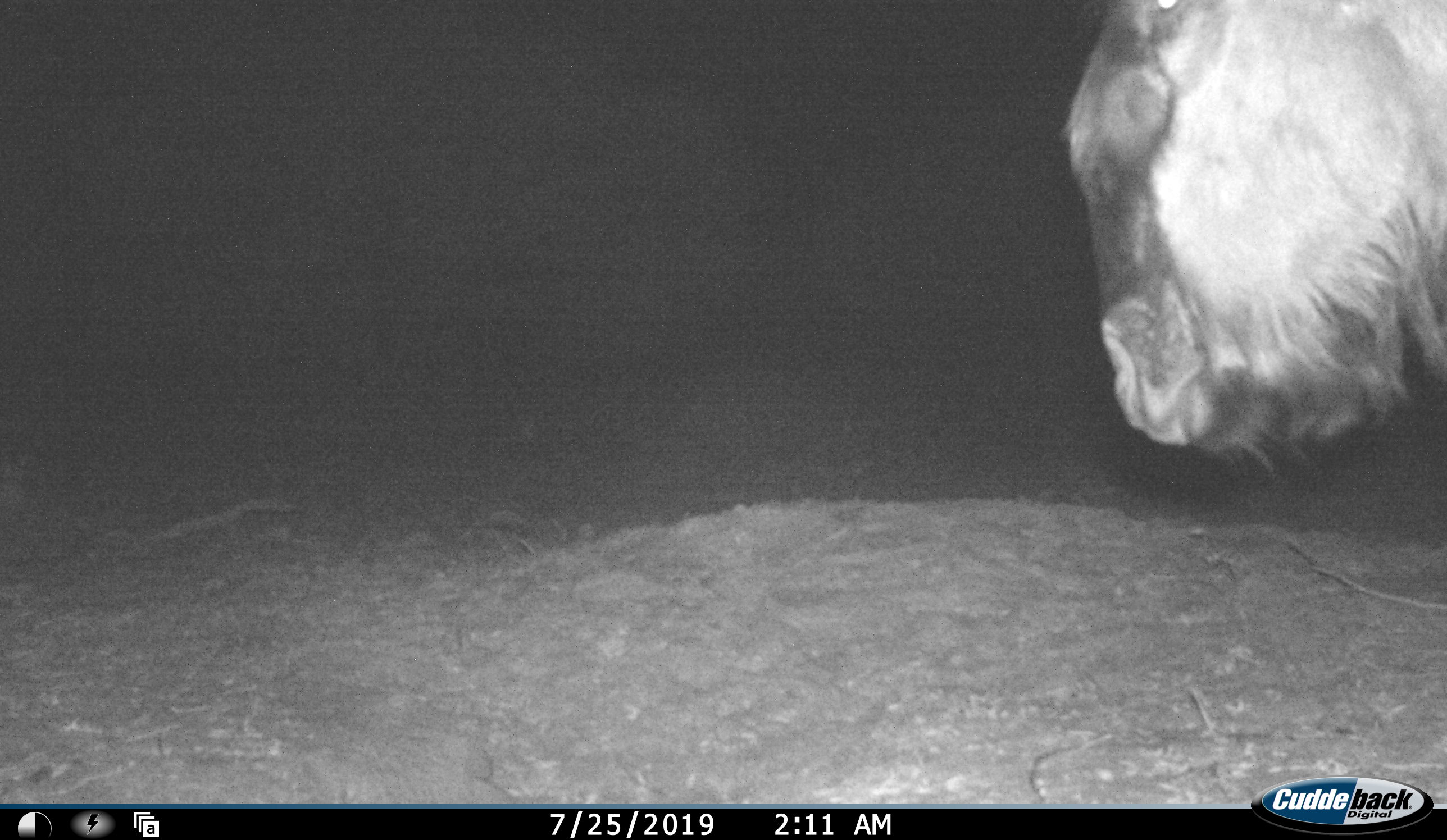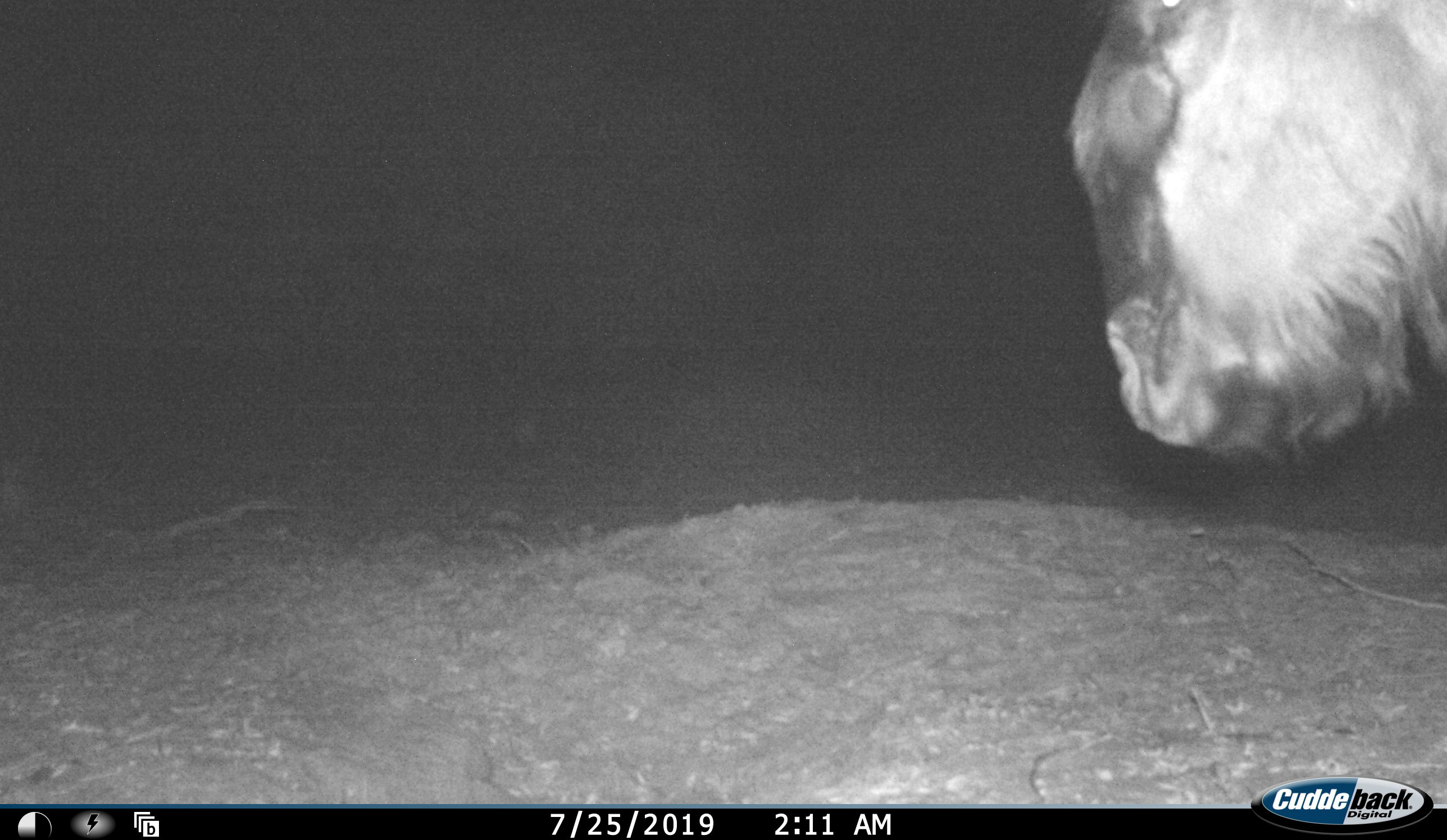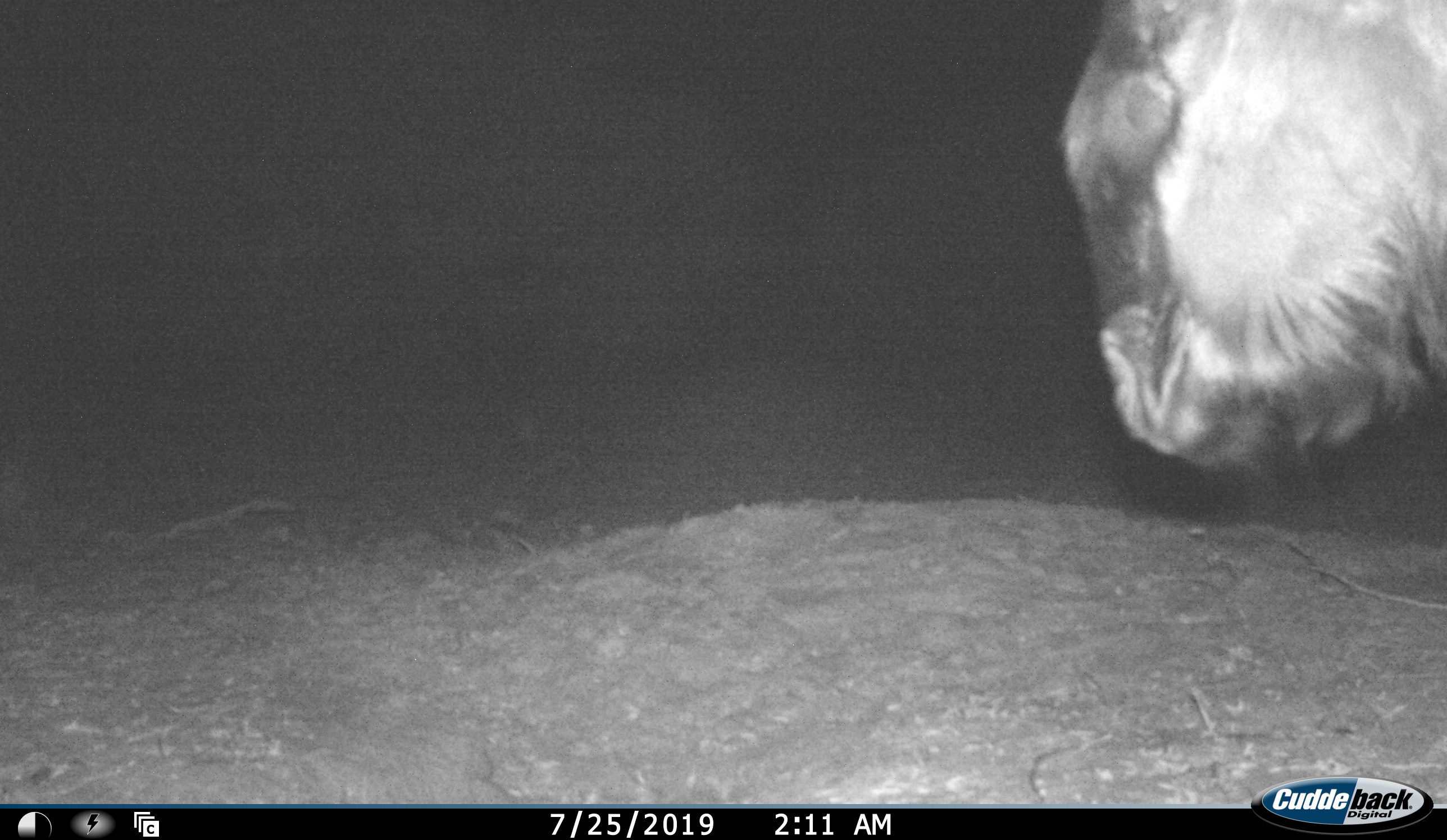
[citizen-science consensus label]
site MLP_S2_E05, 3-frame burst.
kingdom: Animalia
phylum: Chordata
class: Mammalia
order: Artiodactyla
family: Bovidae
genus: Connochaetes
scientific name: Connochaetes taurinus taurinus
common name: blue wildebeest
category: wildebeestblue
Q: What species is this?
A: Wildebeestblue (blue wildebeest) (Connochaetes taurinus taurinus).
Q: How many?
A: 1.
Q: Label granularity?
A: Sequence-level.